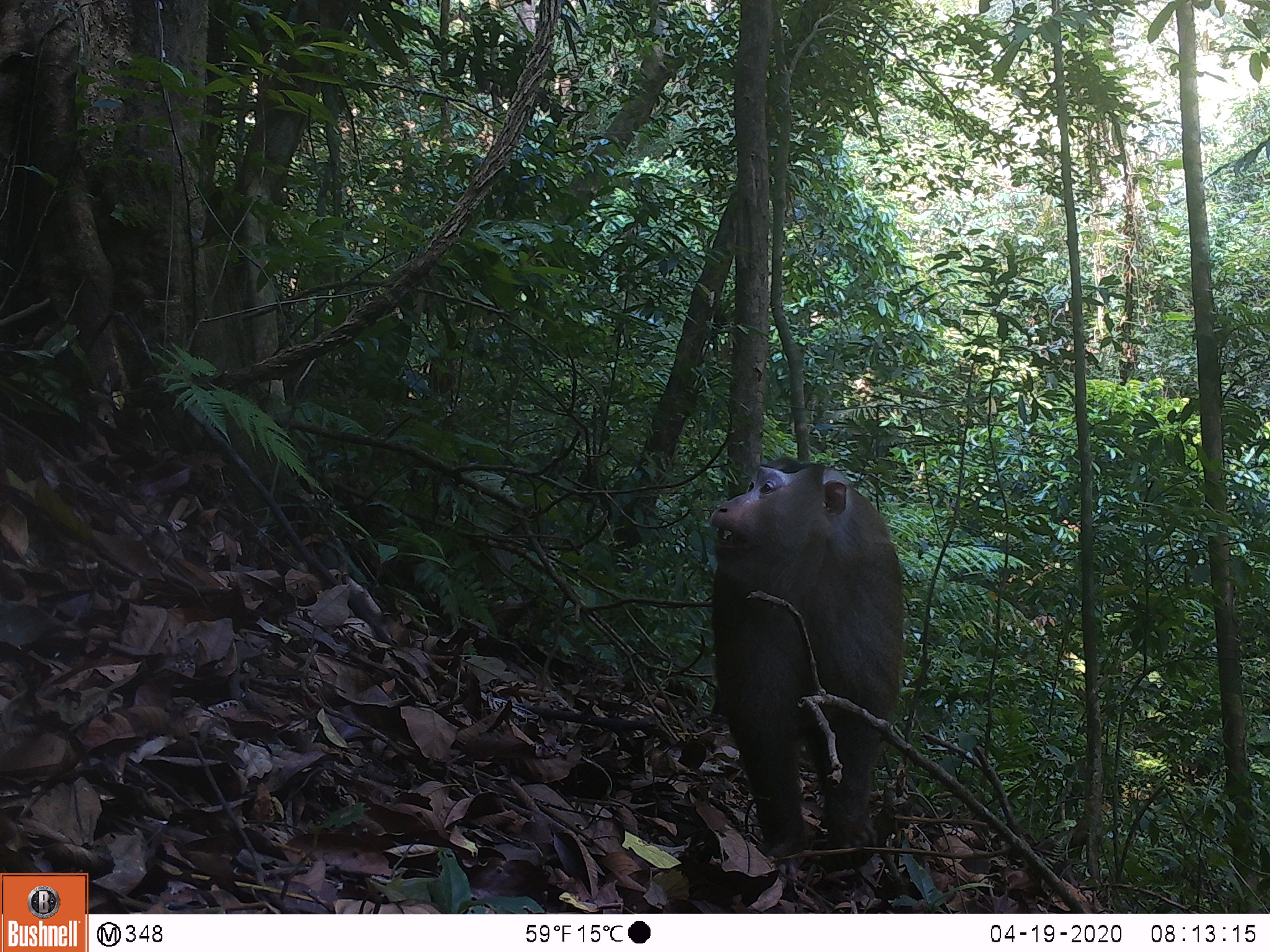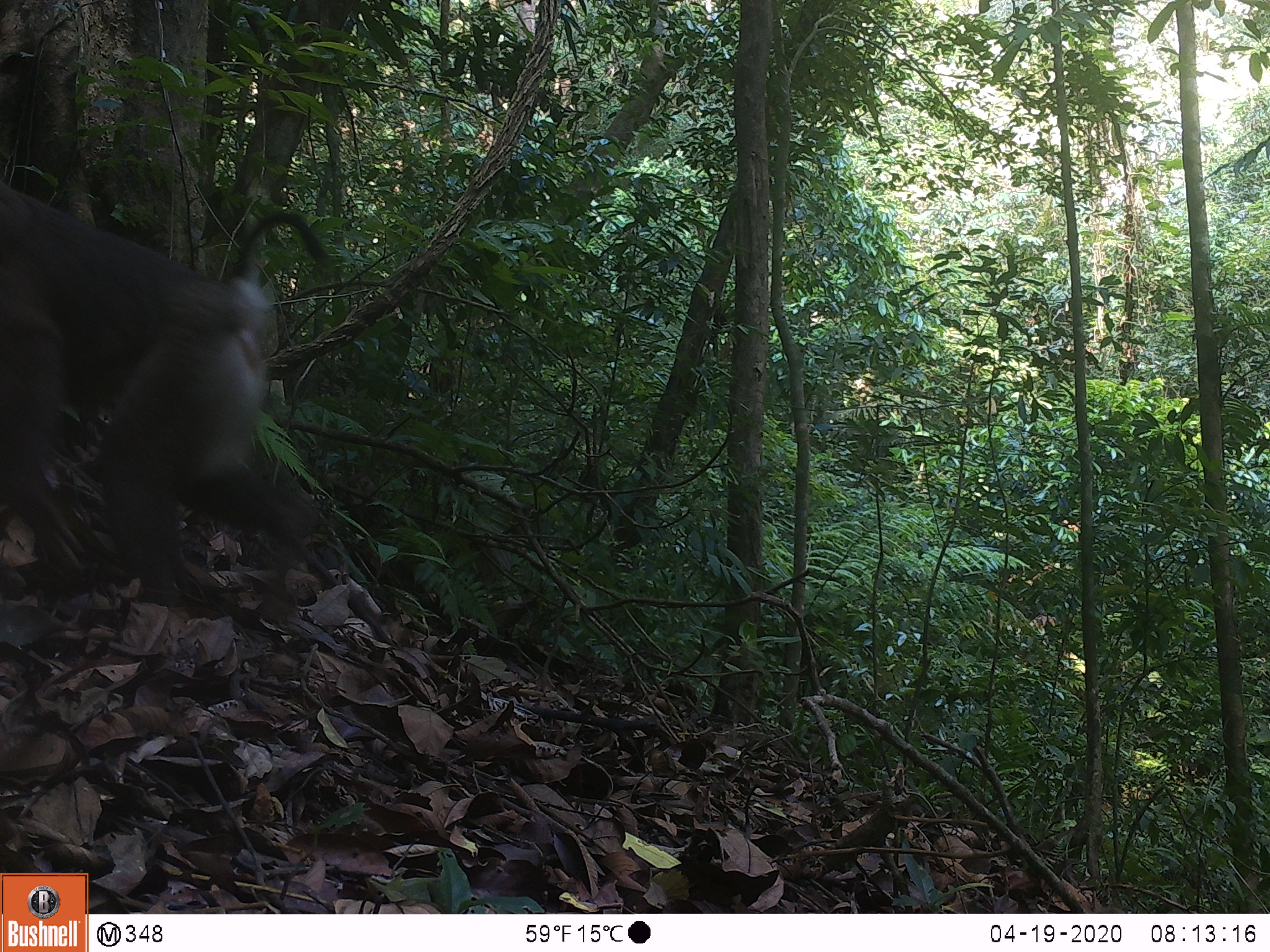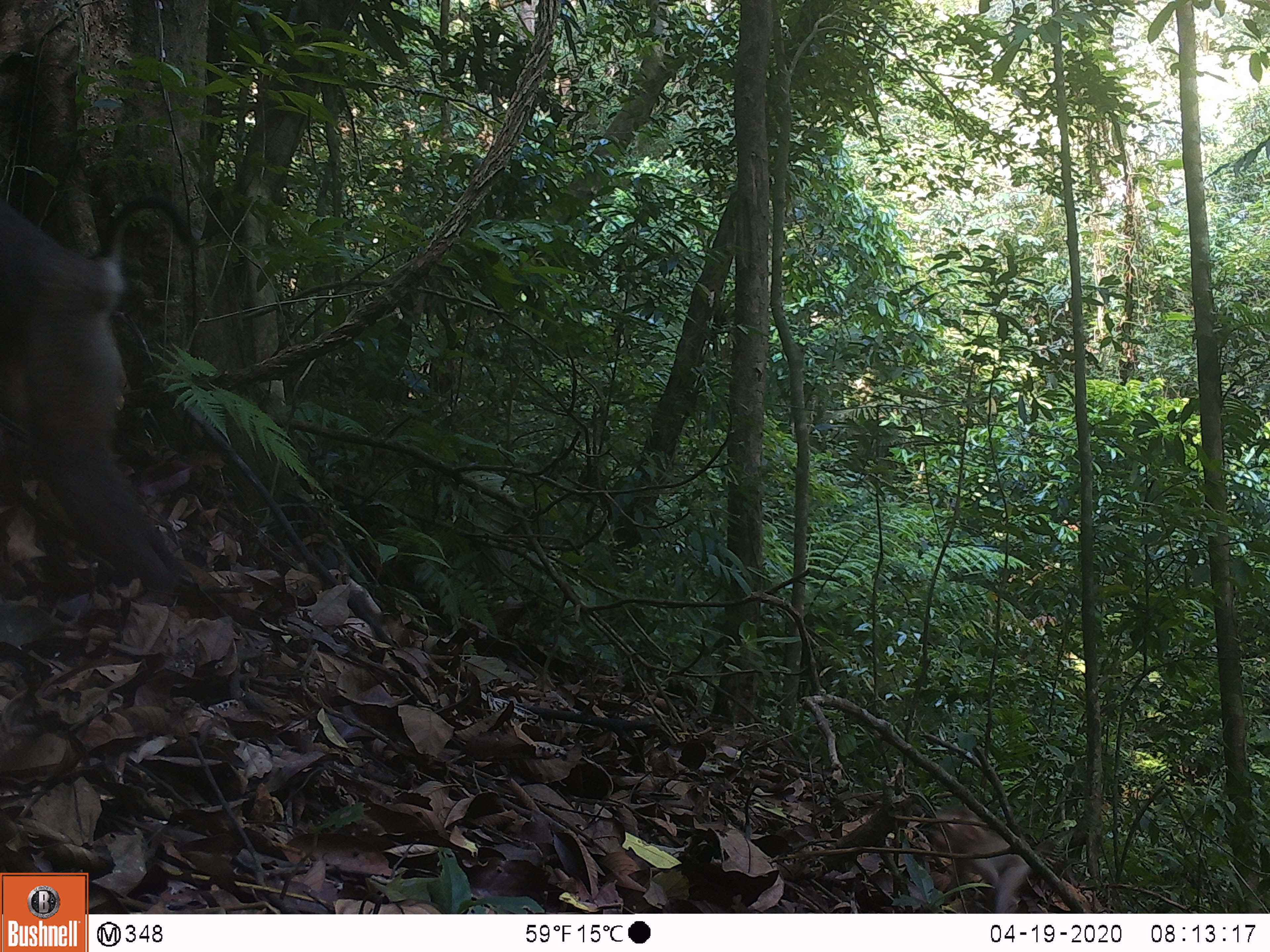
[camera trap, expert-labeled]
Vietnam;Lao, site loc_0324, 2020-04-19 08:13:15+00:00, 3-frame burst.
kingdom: Animalia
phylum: Chordata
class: Mammalia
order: Primates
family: Cercopithecidae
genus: Macaca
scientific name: Macaca nemestrina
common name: pig-tailed macaque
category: pig tailed macaque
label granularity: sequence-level